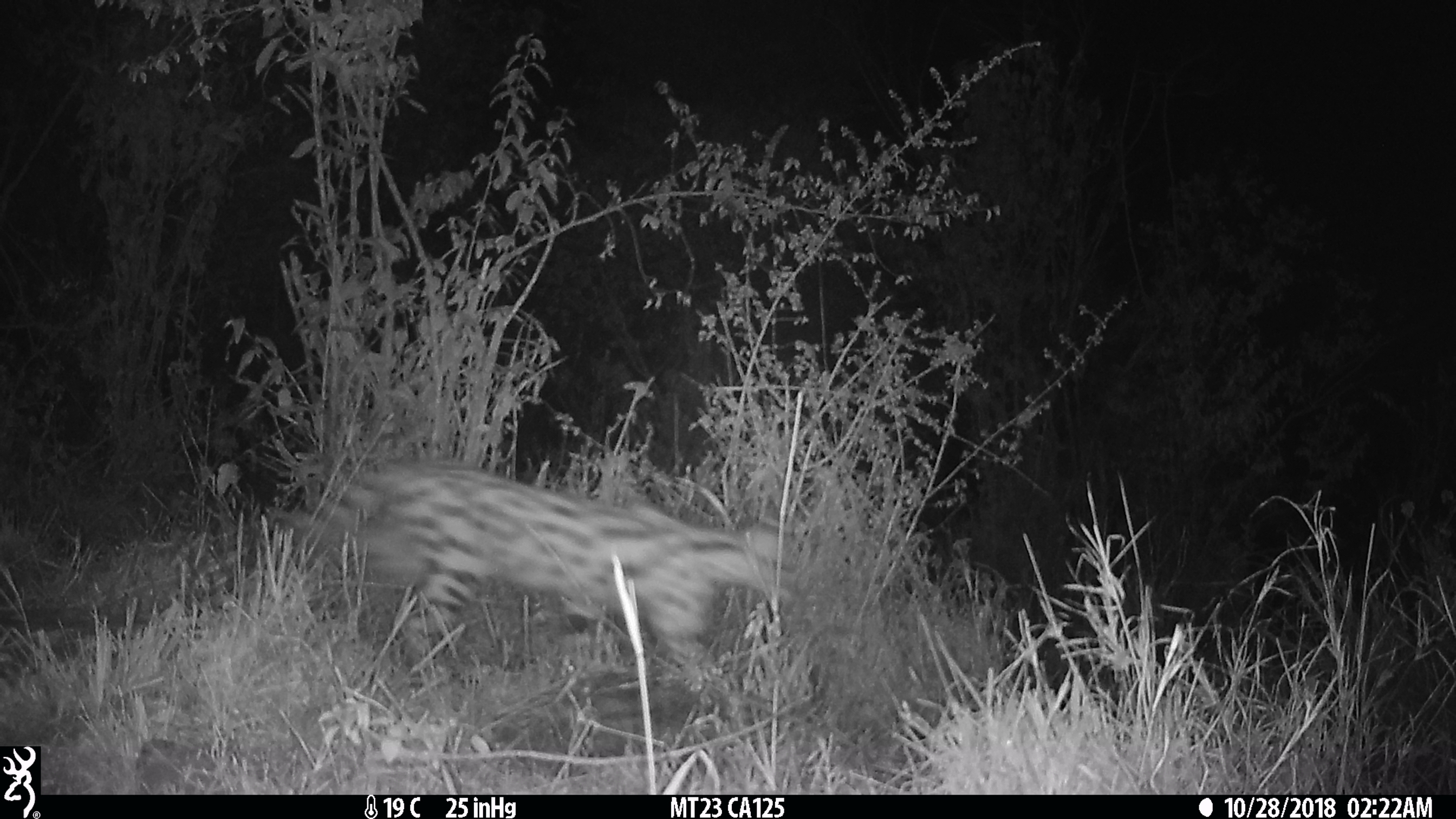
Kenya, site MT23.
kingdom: Animalia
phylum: Chordata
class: Mammalia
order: Carnivora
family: Felidae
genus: Leptailurus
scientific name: Leptailurus serval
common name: serval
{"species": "serval (Leptailurus serval)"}